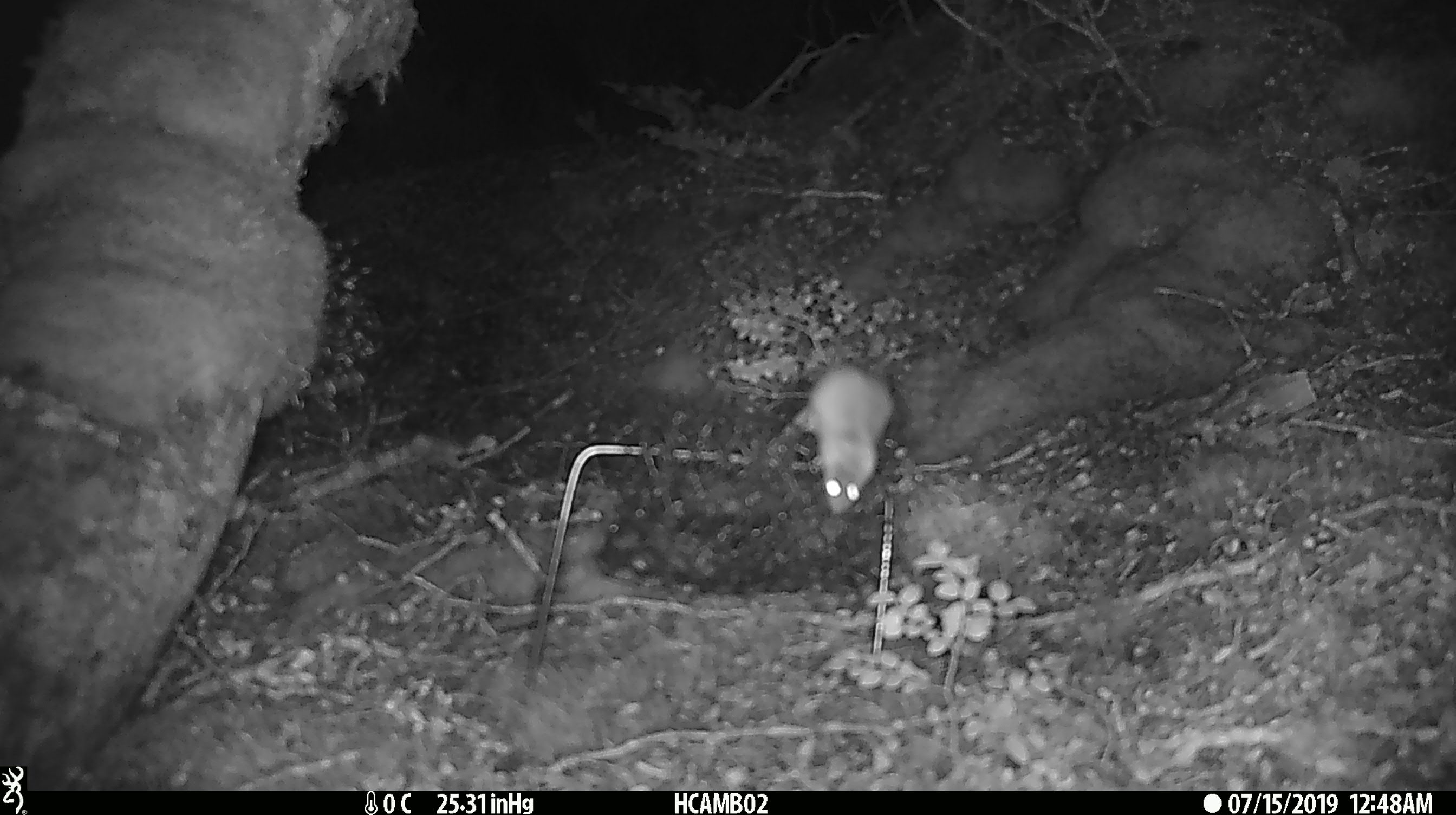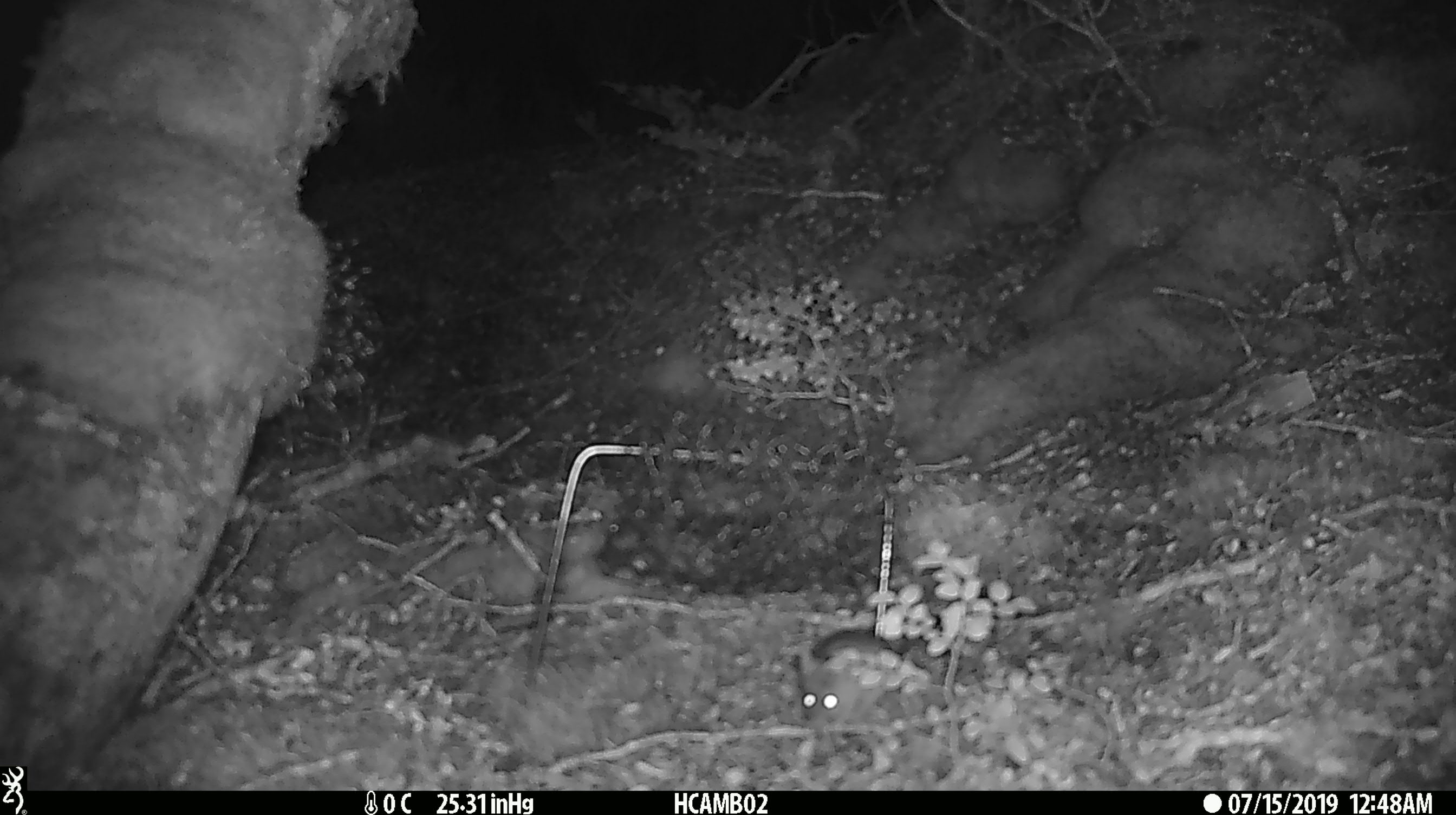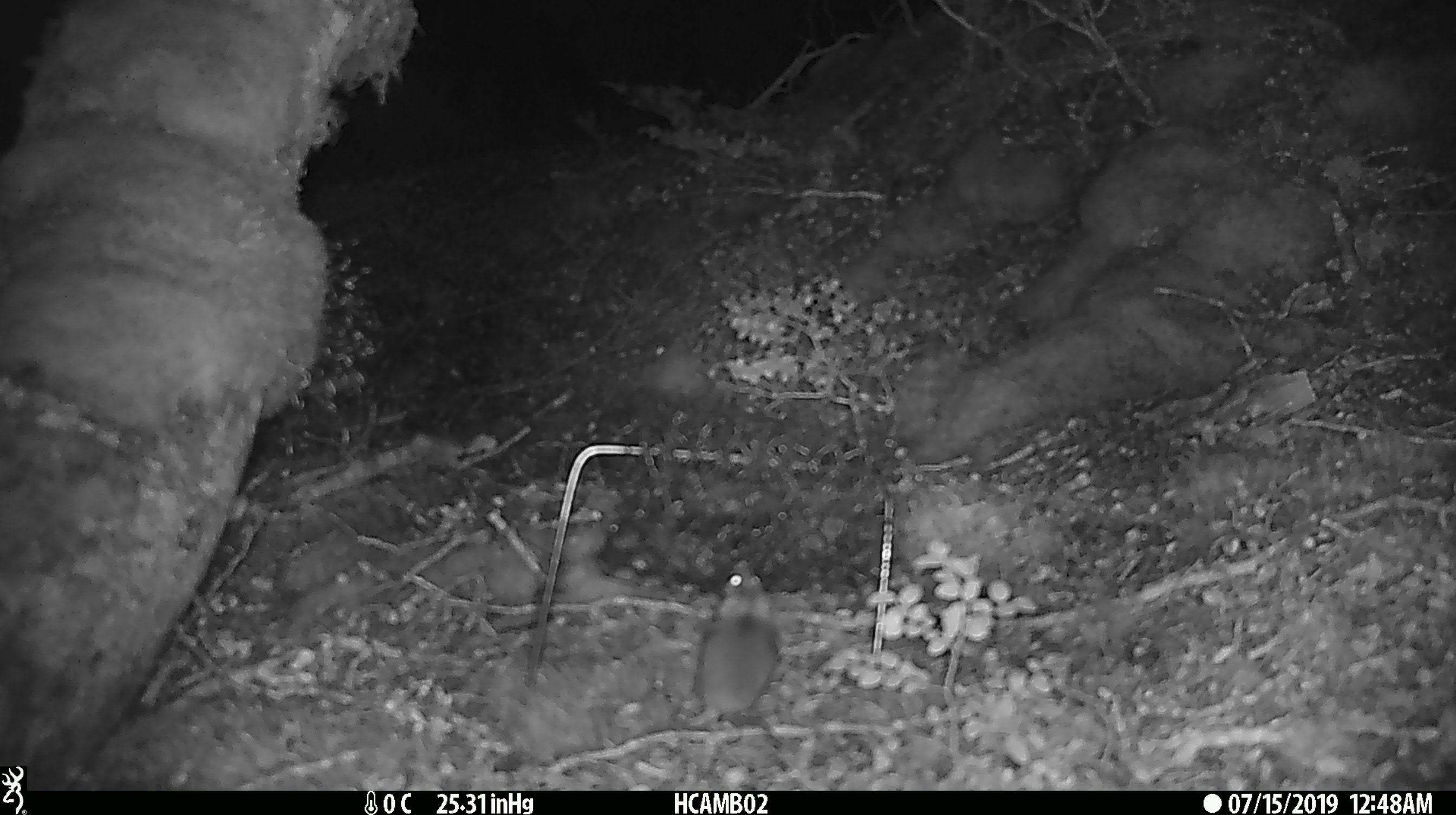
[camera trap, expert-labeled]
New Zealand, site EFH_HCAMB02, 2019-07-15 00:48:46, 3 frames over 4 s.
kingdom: Animalia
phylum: Chordata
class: Mammalia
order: Rodentia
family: Muridae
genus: Mus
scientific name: Mus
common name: mouse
Mouse (Mus).